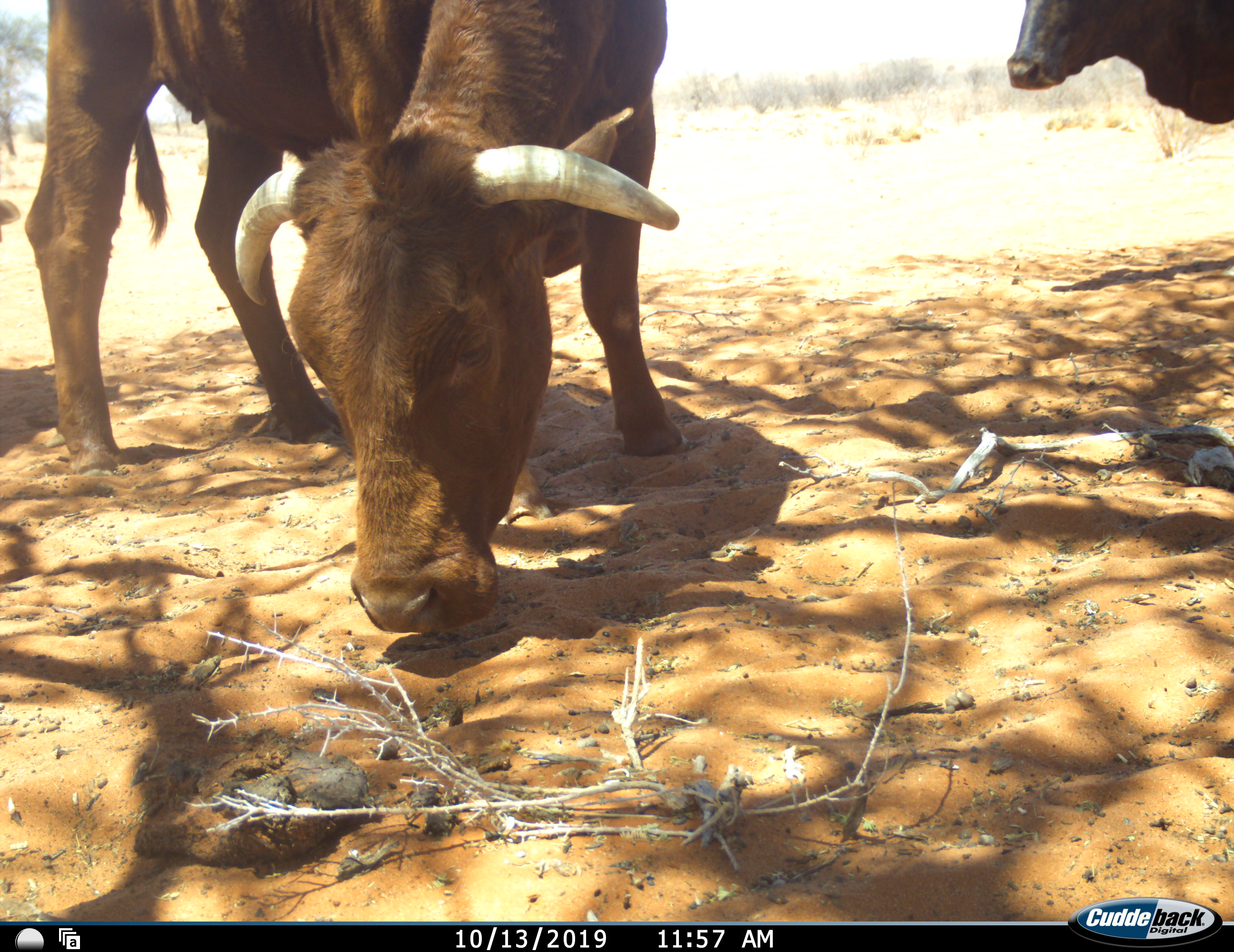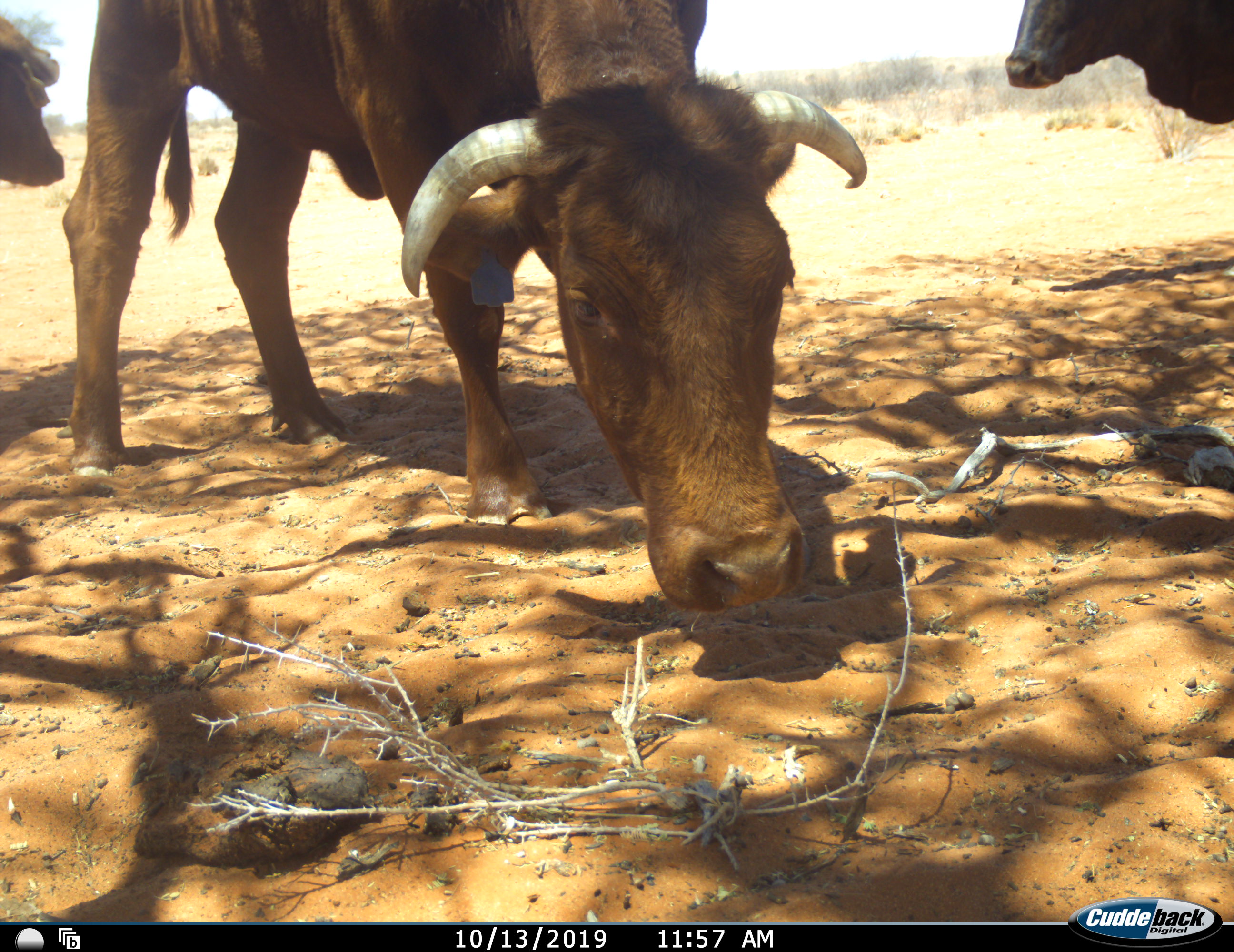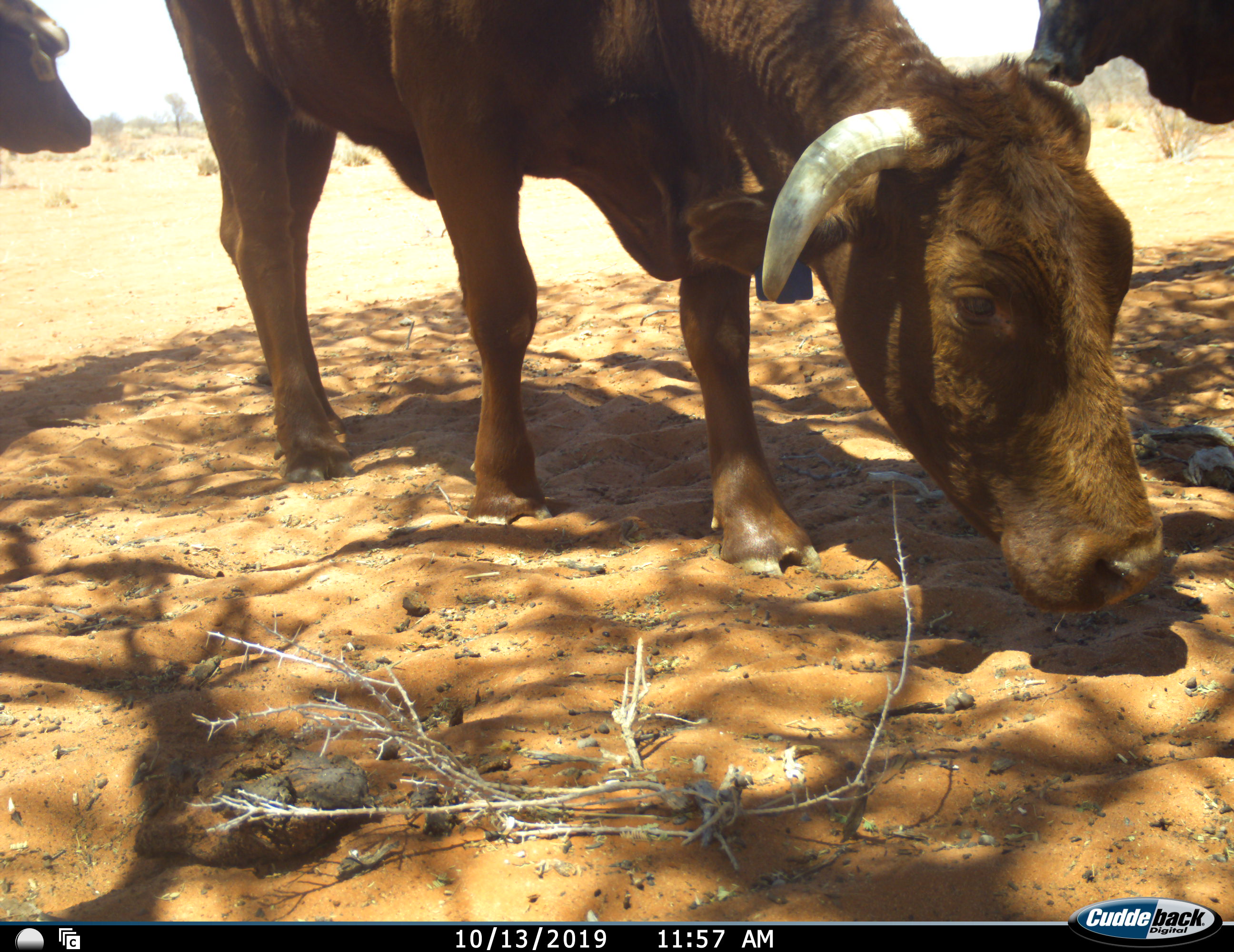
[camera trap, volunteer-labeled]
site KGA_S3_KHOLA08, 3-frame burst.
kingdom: Animalia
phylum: Chordata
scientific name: Vertebrata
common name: domestic animal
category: domesticanimal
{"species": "domesticanimal (domestic animal) (Vertebrata)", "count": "3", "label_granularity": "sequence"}